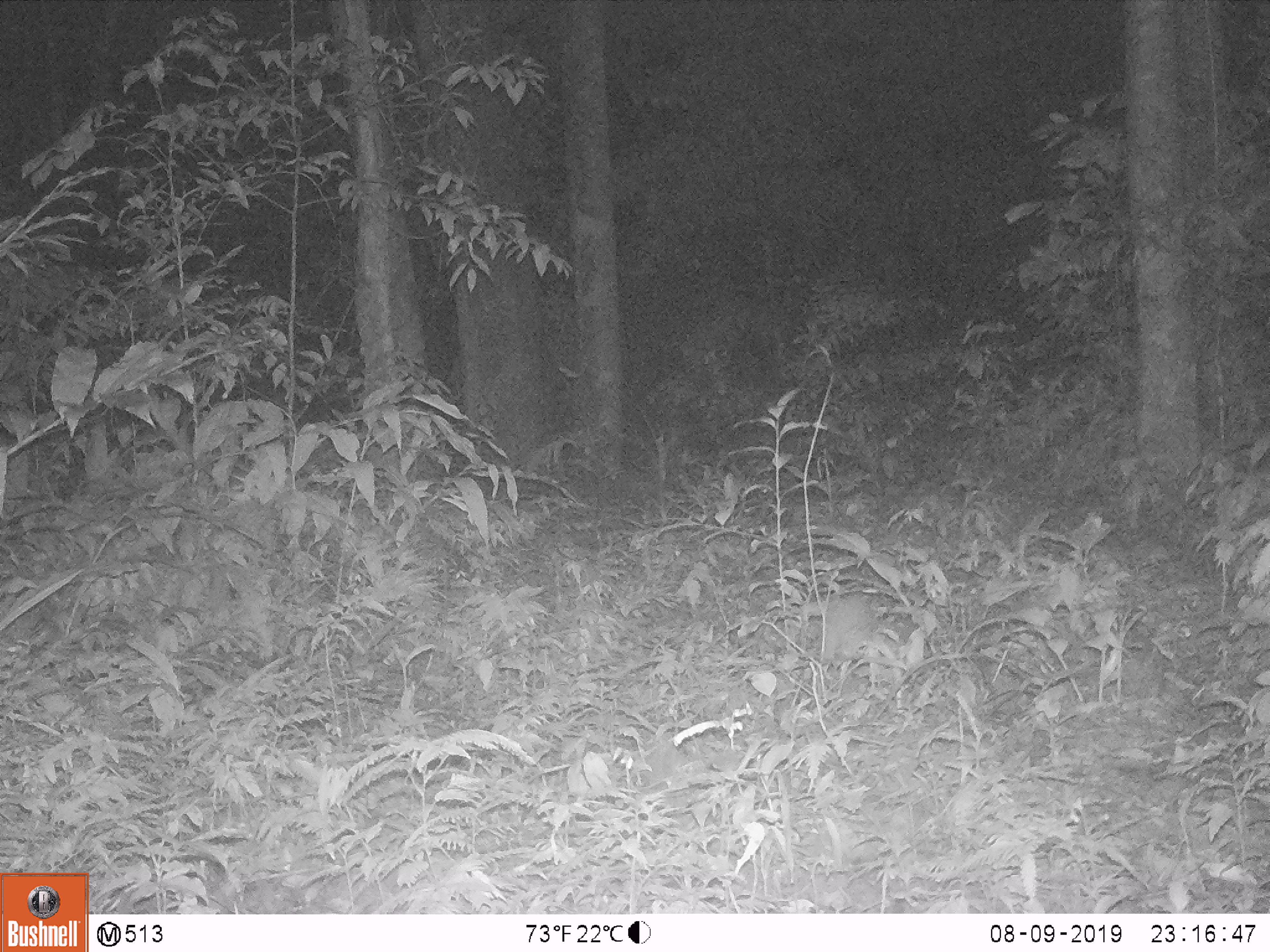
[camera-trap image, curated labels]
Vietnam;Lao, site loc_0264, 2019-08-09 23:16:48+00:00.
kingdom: Animalia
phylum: Chordata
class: Mammalia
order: Carnivora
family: Mustelidae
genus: Melogale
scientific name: Melogale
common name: ferret badger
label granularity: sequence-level